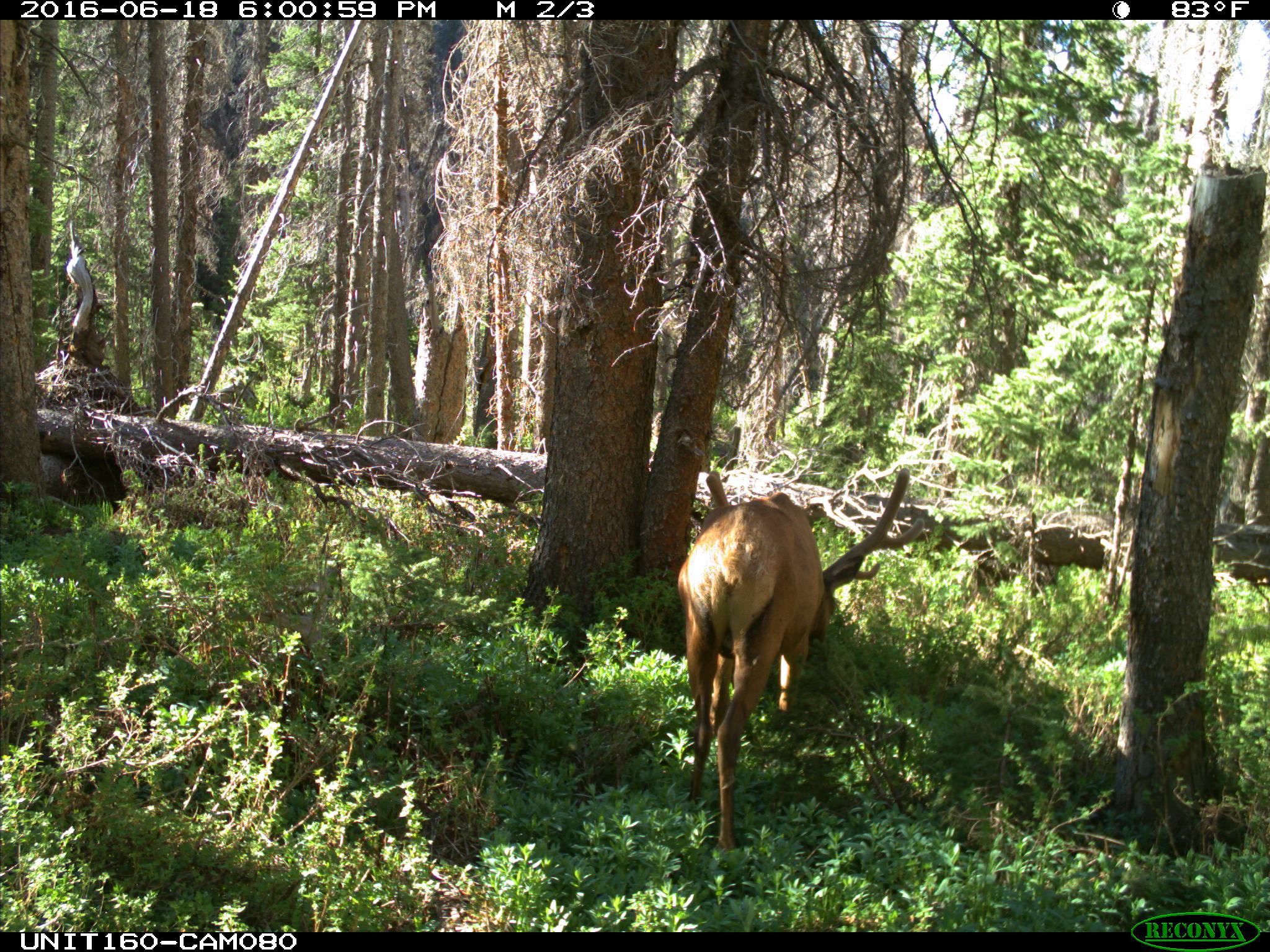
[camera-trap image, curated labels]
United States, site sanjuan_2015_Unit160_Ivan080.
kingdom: Animalia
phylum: Chordata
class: Mammalia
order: Artiodactyla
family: Cervidae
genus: Cervus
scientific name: Cervus elaphus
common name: red deer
Cervus elaphus (red deer).